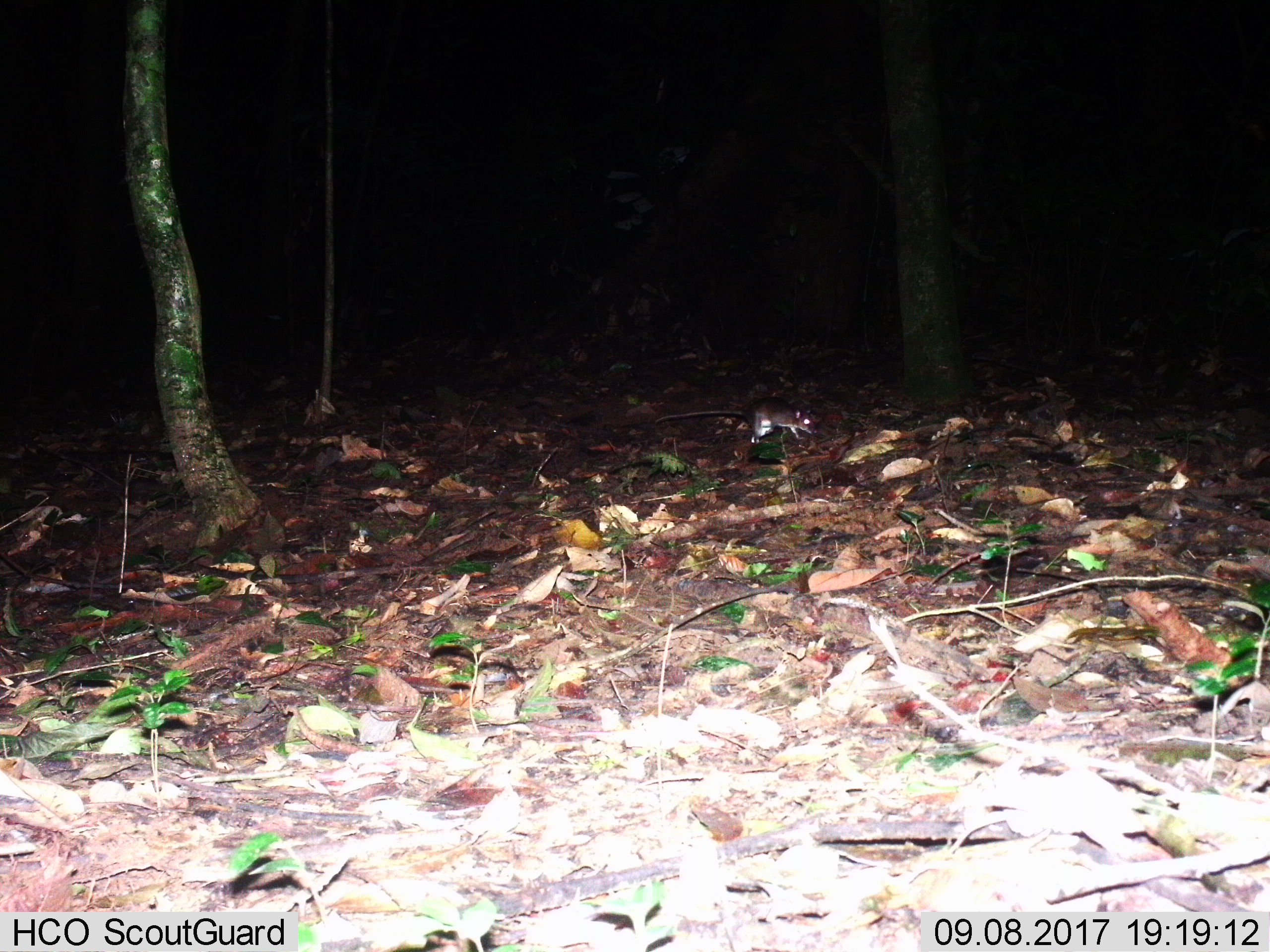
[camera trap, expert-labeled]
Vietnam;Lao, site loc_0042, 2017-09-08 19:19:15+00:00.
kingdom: Animalia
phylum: Chordata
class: Mammalia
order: Rodentia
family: Muridae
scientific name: Muridae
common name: old-world mice and rats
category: unidentified murid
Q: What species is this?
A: Unidentified murid (old-world mice and rats) (Muridae).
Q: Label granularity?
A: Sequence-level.